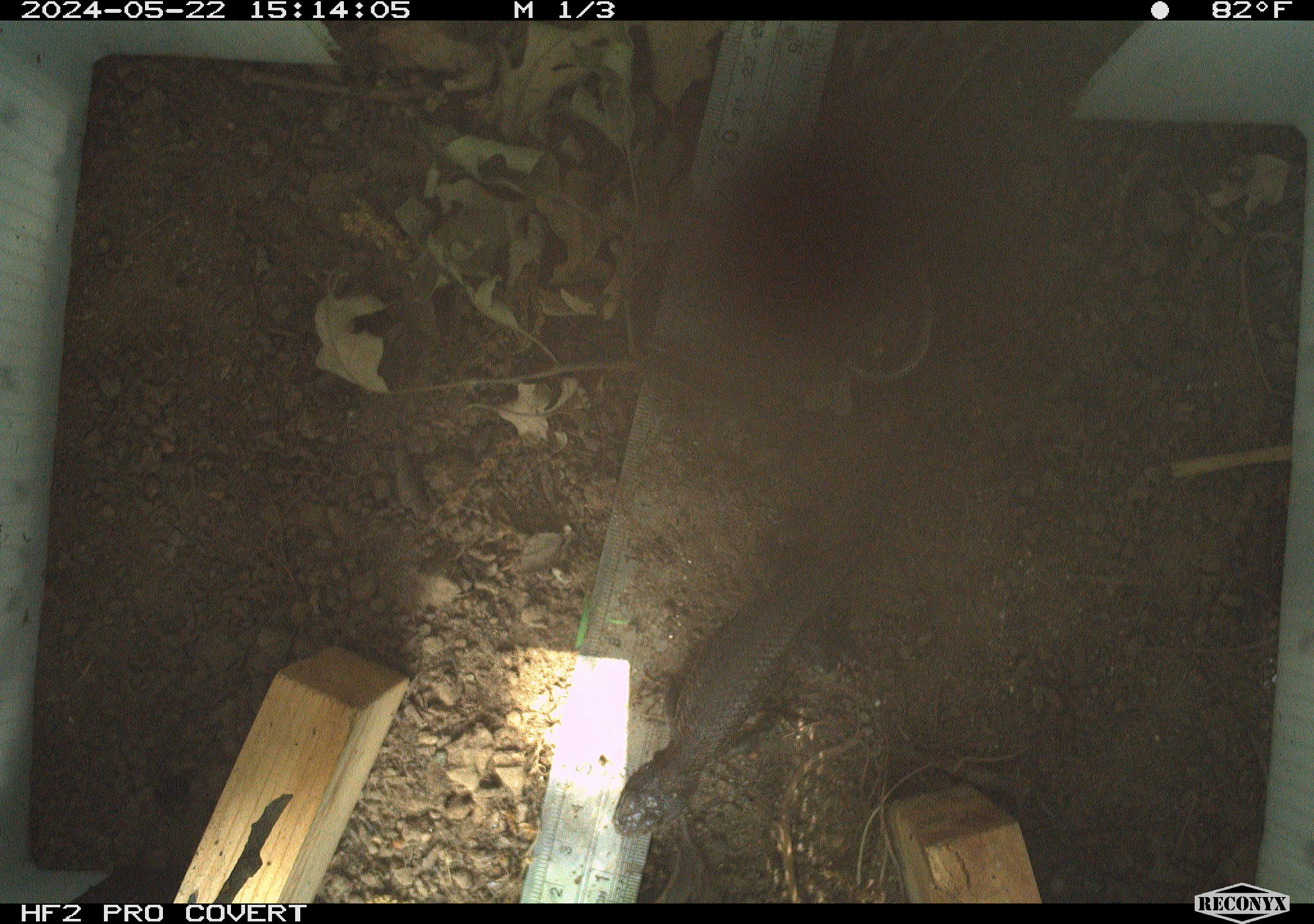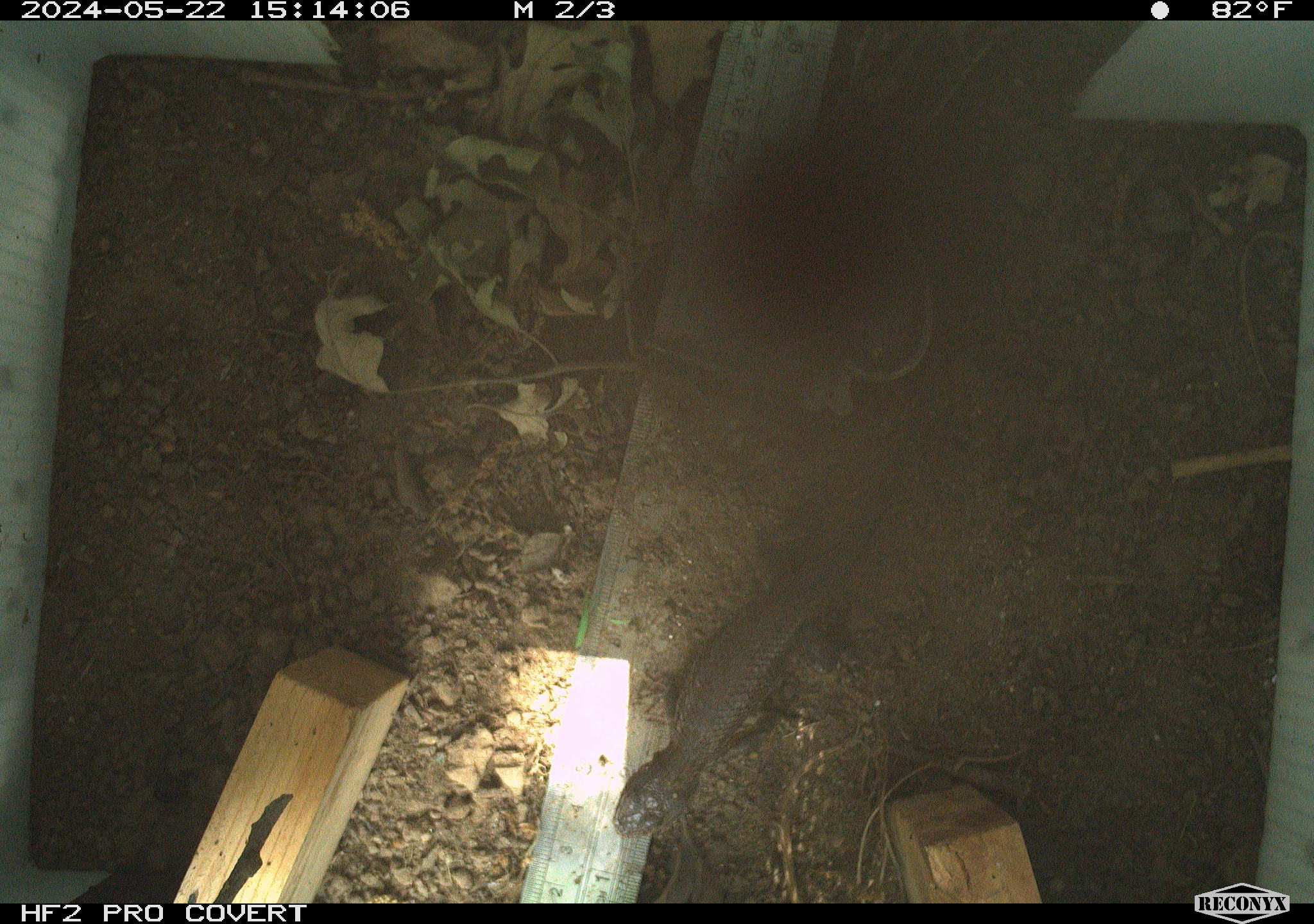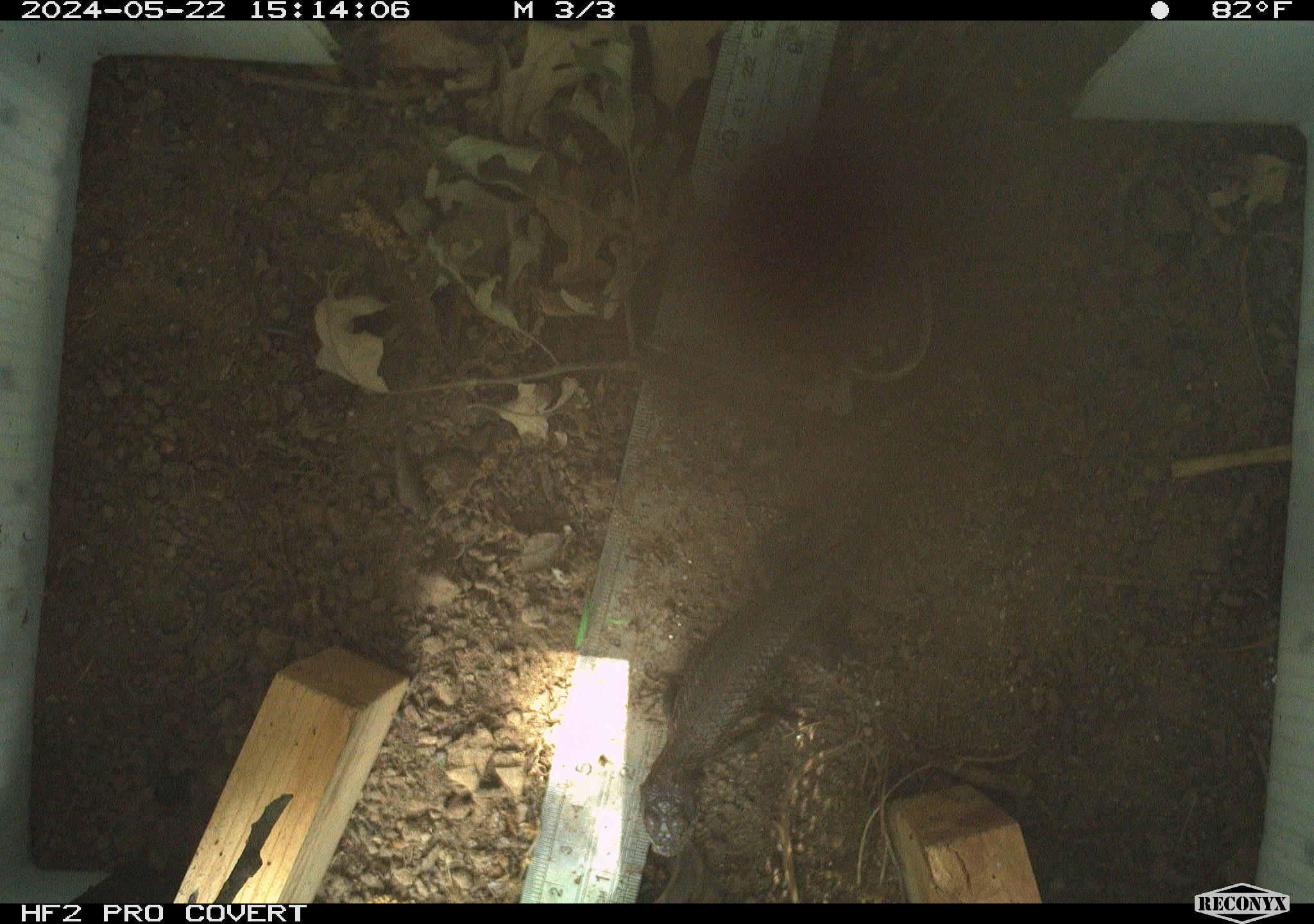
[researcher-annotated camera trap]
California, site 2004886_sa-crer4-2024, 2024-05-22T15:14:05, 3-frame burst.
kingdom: Animalia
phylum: Chordata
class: Reptilia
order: Squamata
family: Phrynosomatidae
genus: Sceloporus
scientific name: Sceloporus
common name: spiny lizards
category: sceloporus species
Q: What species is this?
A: Sceloporus species (spiny lizards) (Sceloporus).